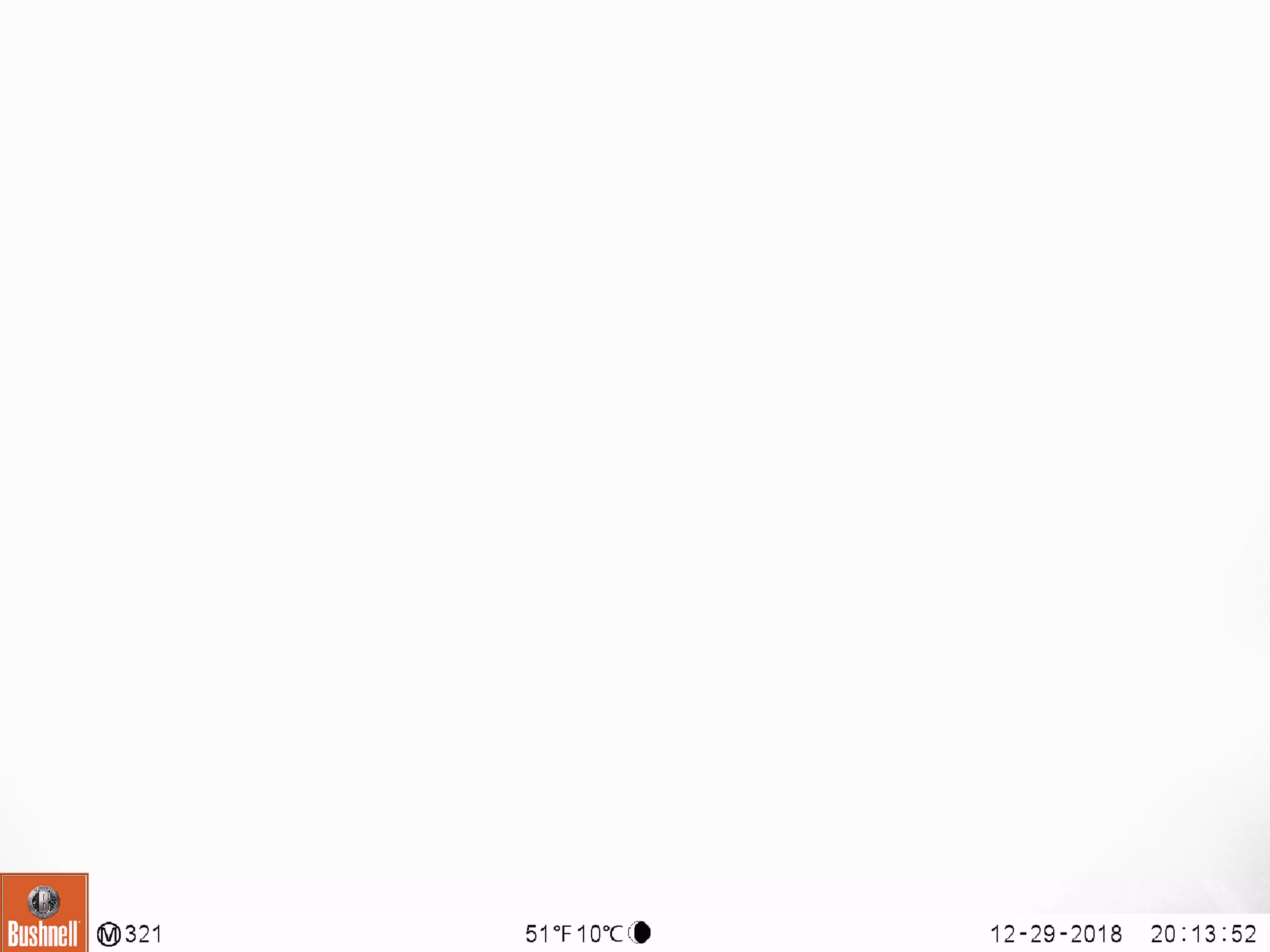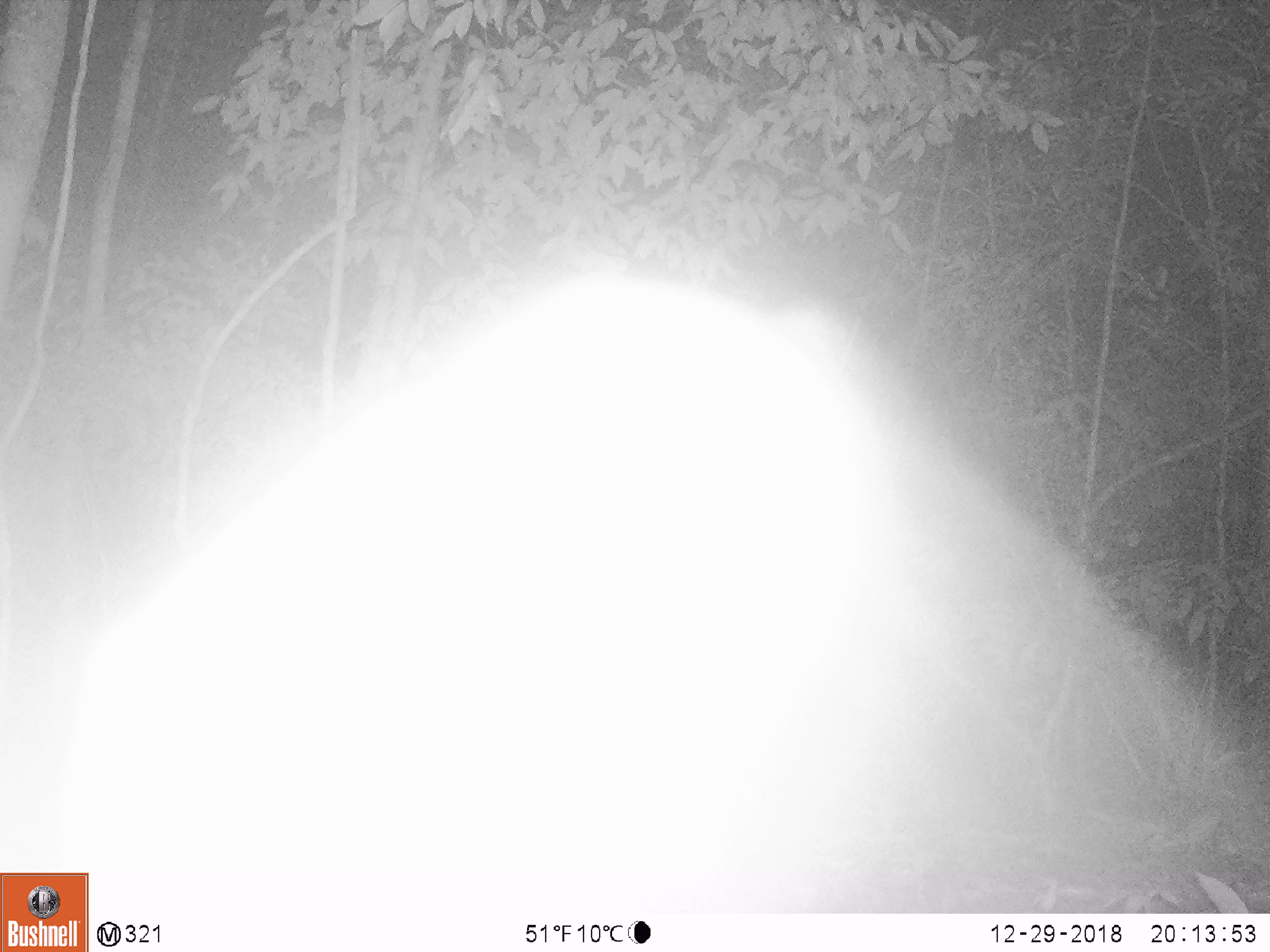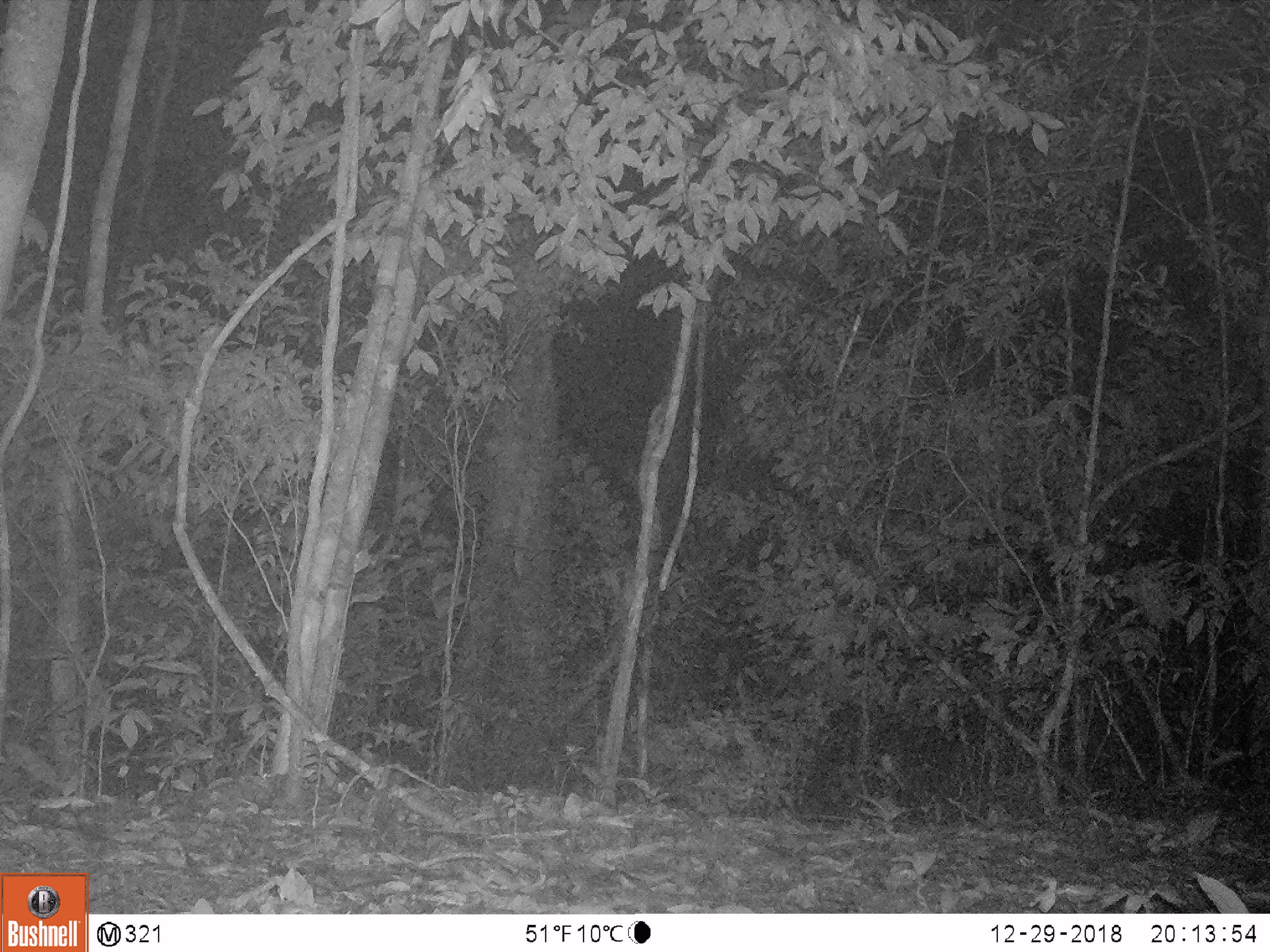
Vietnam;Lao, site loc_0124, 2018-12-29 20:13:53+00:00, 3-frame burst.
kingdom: Animalia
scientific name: Animalia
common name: animal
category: unidentified animal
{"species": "unidentified animal (animal) (Animalia)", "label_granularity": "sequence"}